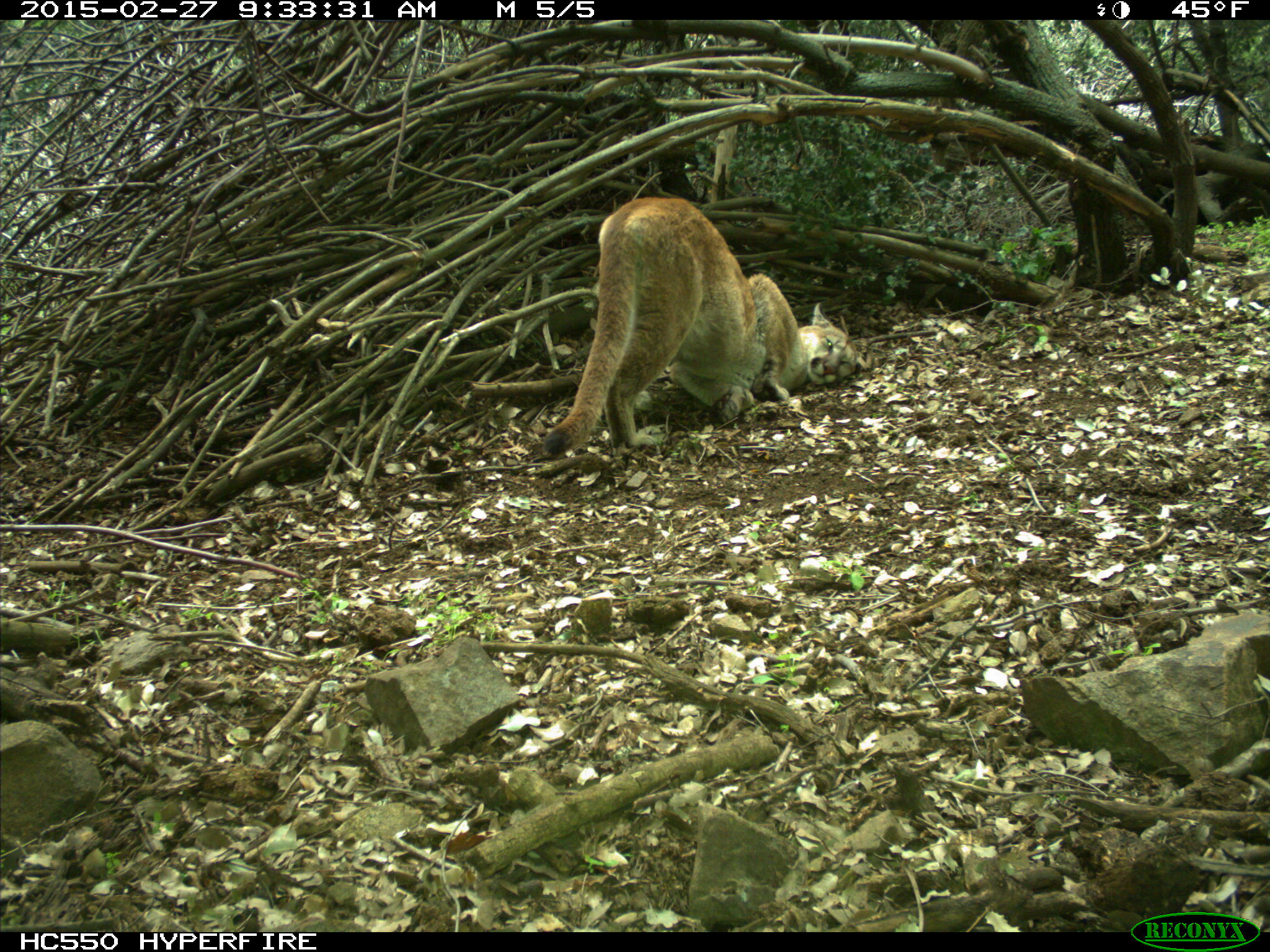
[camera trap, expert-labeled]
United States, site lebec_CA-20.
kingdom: Animalia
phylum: Chordata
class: Mammalia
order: Carnivora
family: Felidae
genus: Puma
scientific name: Puma concolor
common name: mountain lion